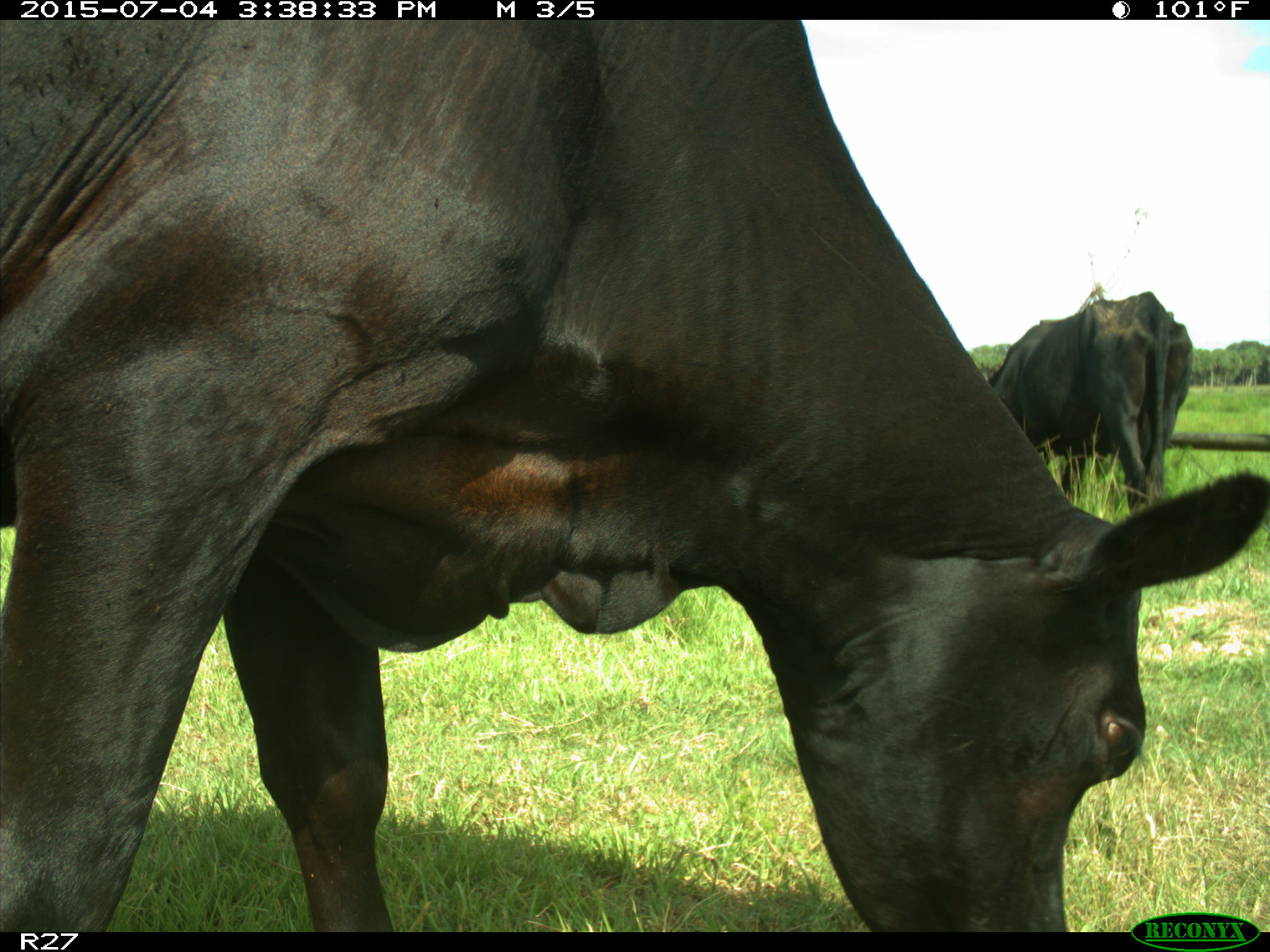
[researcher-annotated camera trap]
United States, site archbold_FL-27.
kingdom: Animalia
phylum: Chordata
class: Mammalia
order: Artiodactyla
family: Bovidae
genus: Bos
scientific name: Bos taurus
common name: domestic cow